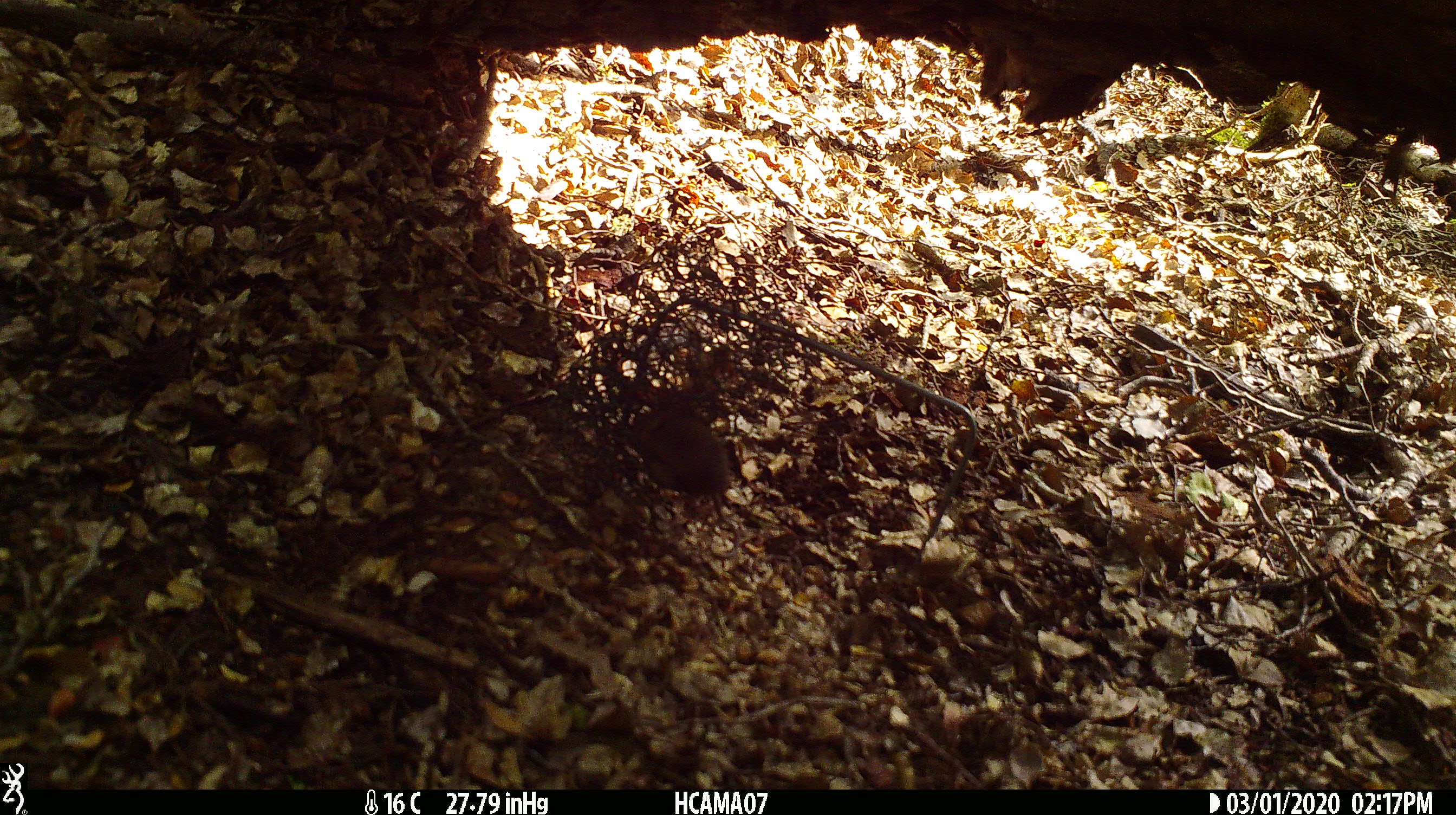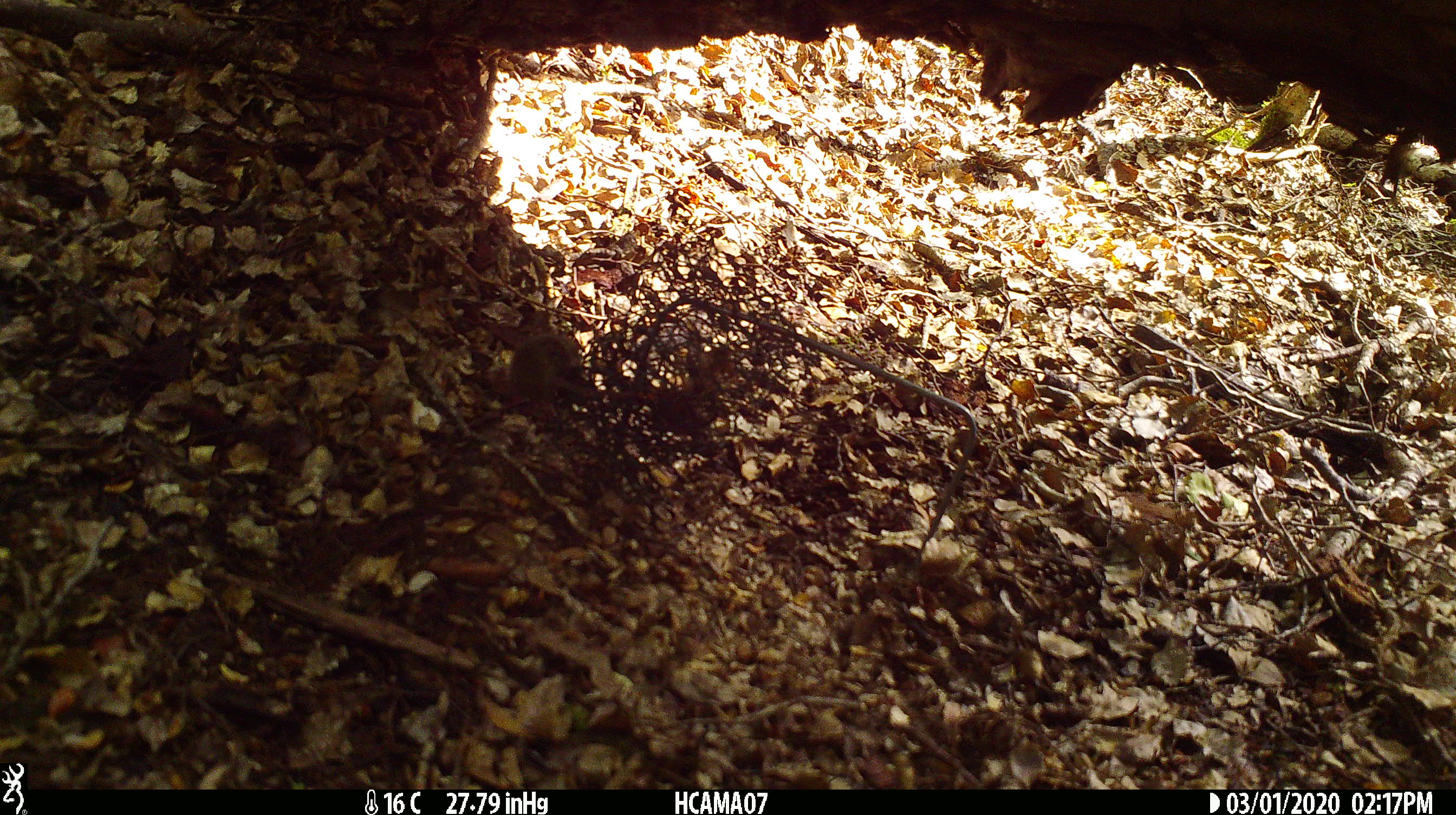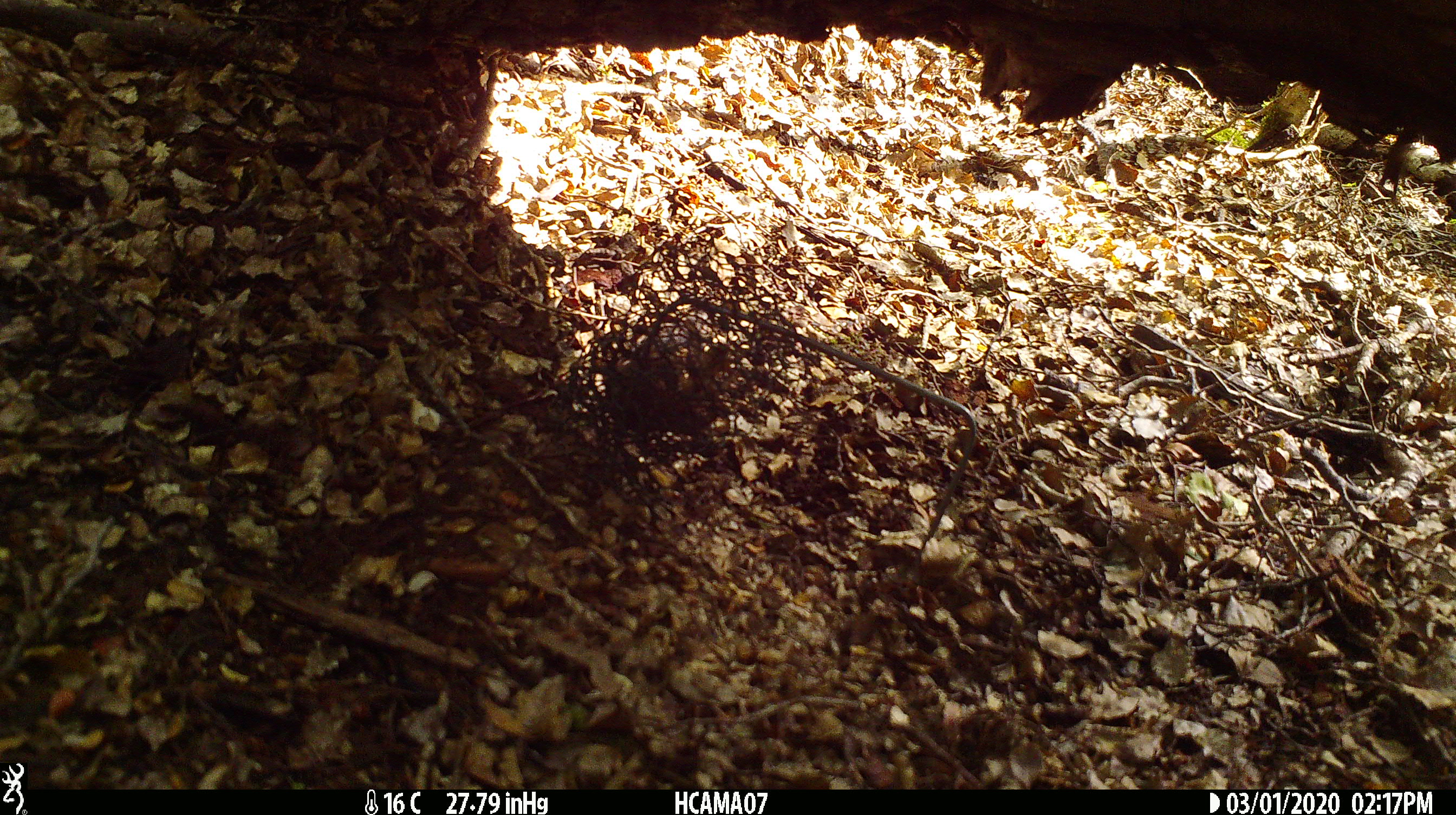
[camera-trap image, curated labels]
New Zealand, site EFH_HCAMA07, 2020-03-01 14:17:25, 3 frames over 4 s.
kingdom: Animalia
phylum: Chordata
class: Mammalia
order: Rodentia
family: Muridae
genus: Mus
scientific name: Mus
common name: mouse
Mouse (Mus).